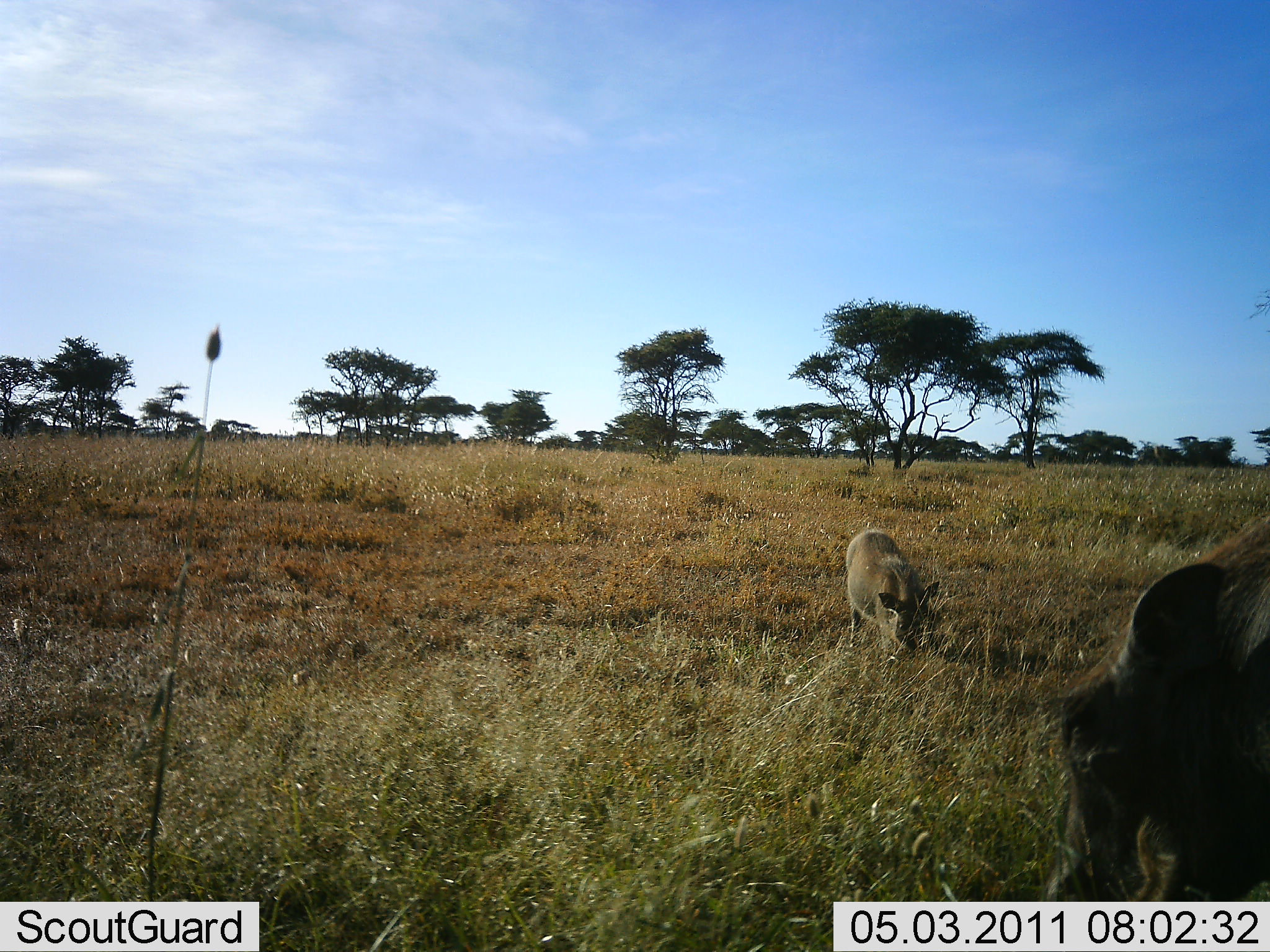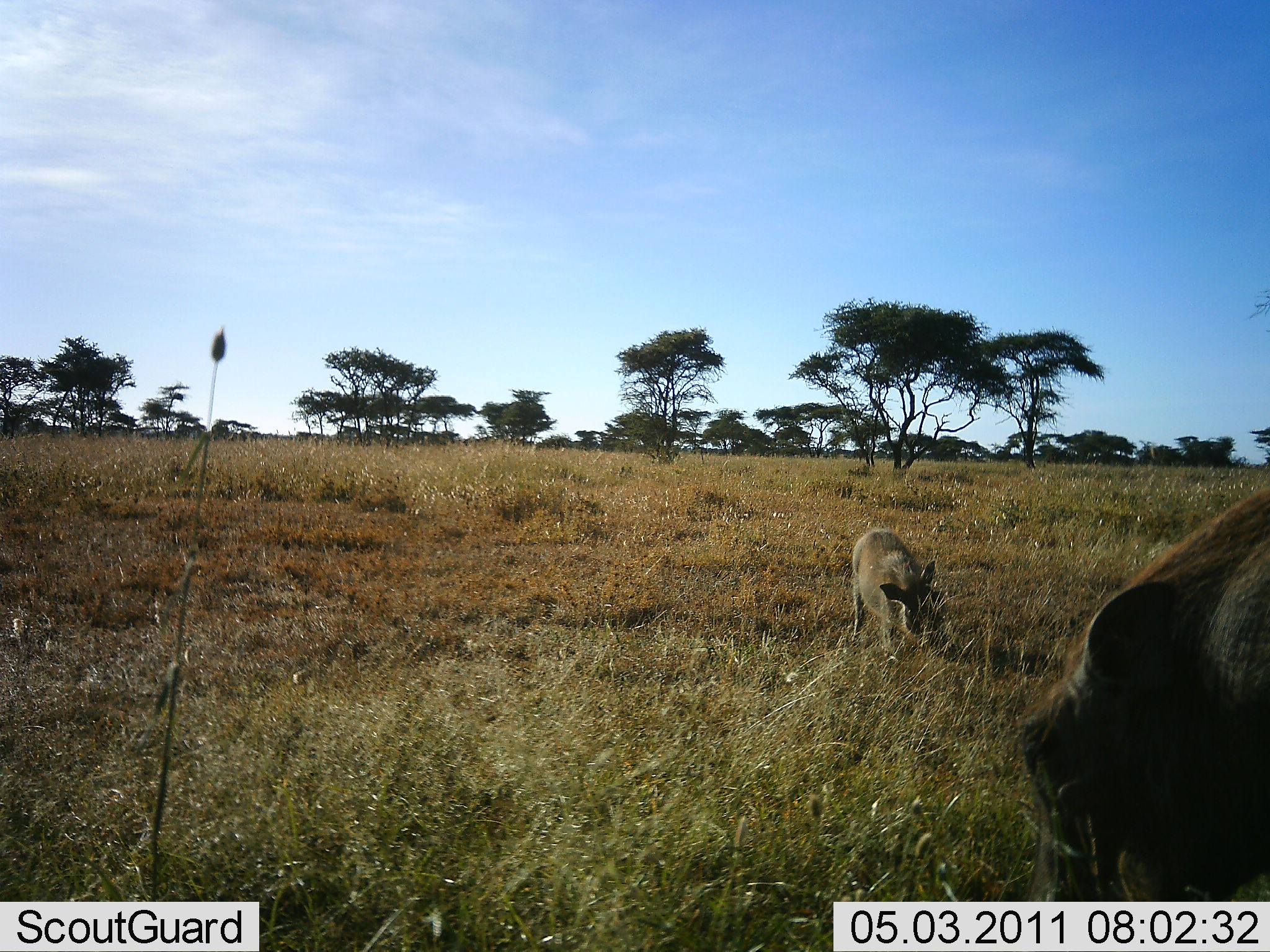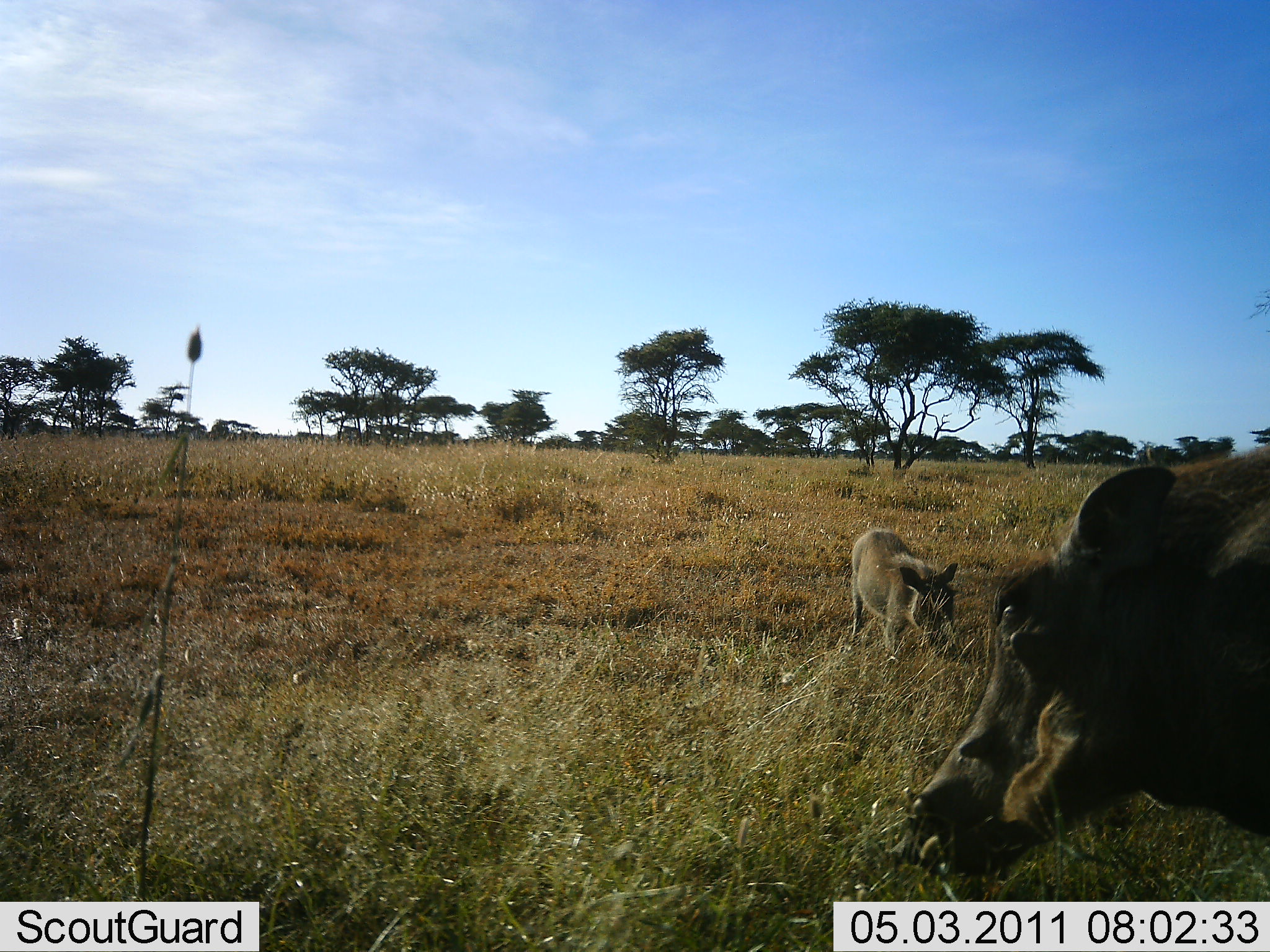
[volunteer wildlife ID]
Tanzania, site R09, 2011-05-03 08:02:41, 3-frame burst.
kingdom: Animalia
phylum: Chordata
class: Mammalia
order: Artiodactyla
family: Suidae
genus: Phacochoerus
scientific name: Phacochoerus africanus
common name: warthog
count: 2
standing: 45%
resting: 0%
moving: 9%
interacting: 0%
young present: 9%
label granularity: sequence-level